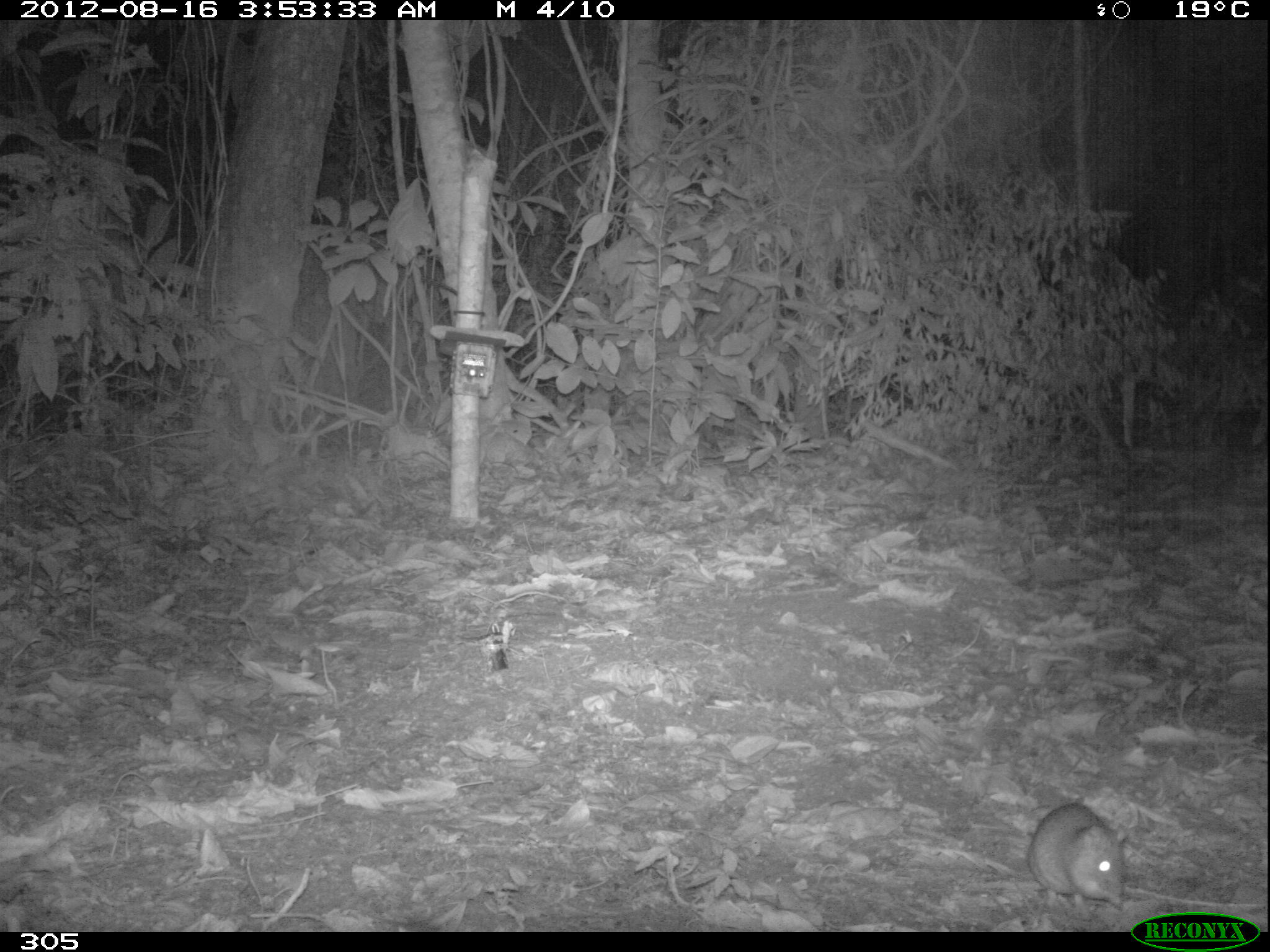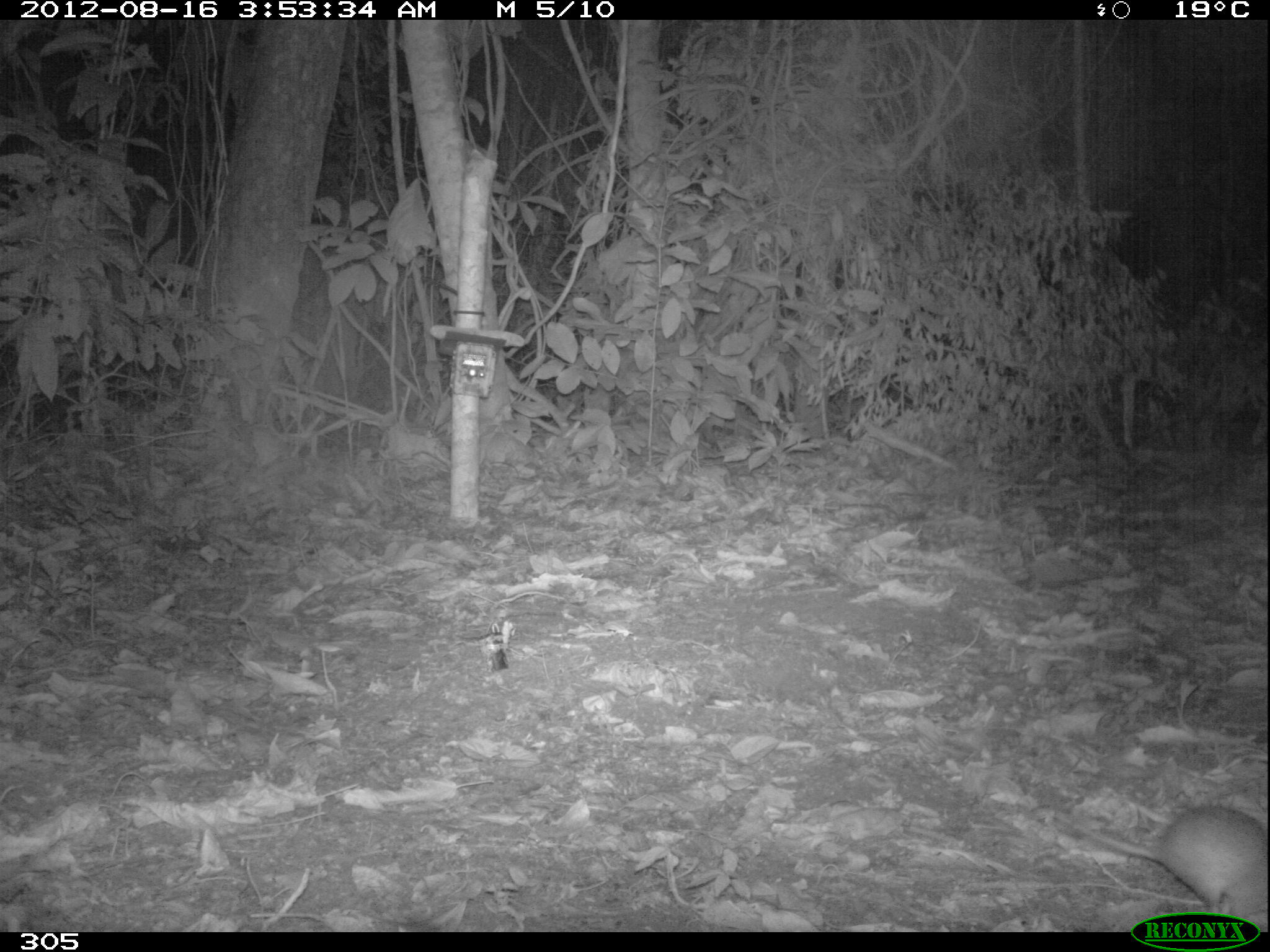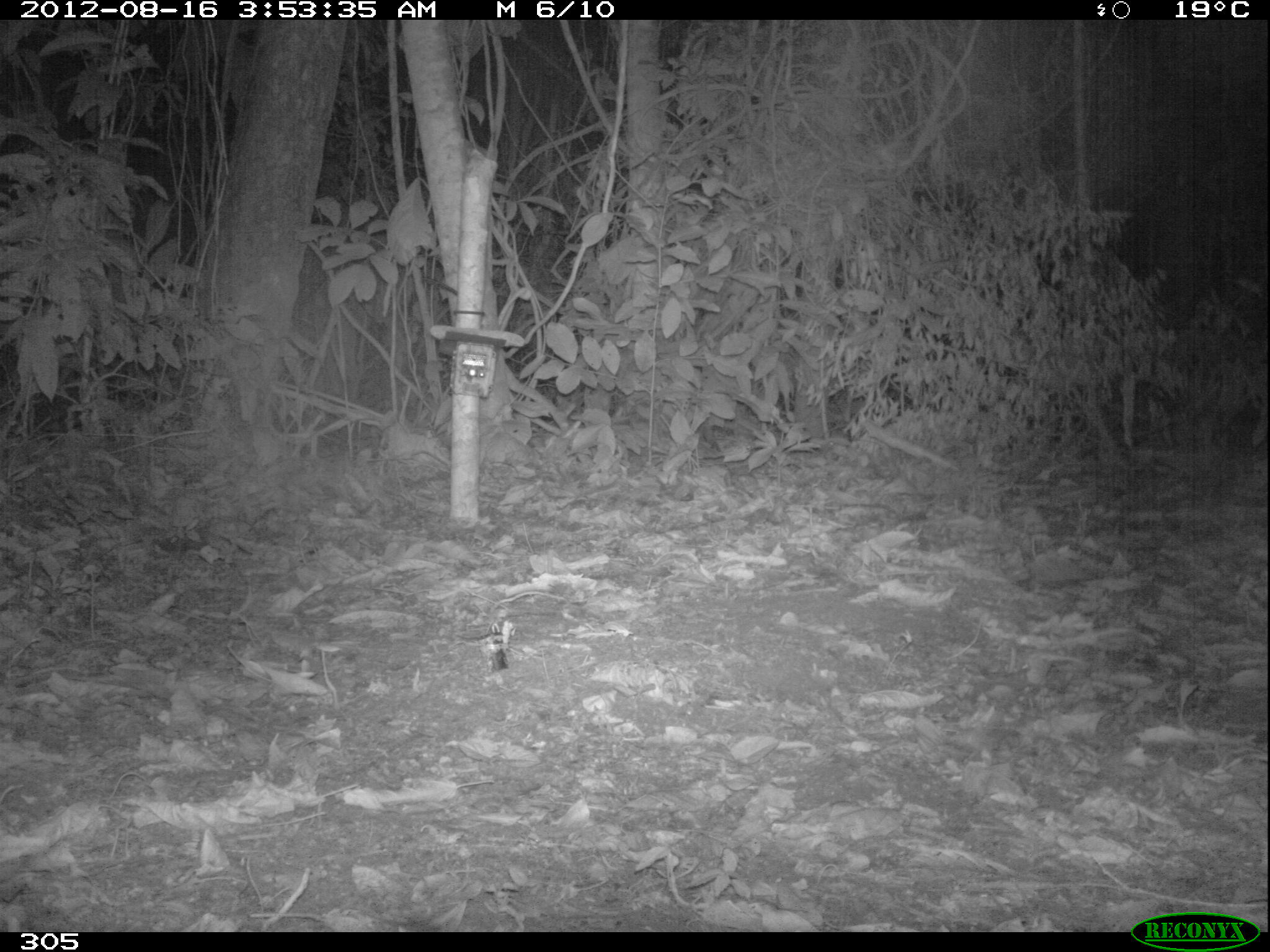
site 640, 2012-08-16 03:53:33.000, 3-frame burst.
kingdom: Animalia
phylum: Chordata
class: Mammalia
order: Rodentia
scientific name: Rodentia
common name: rodents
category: unknown rodent